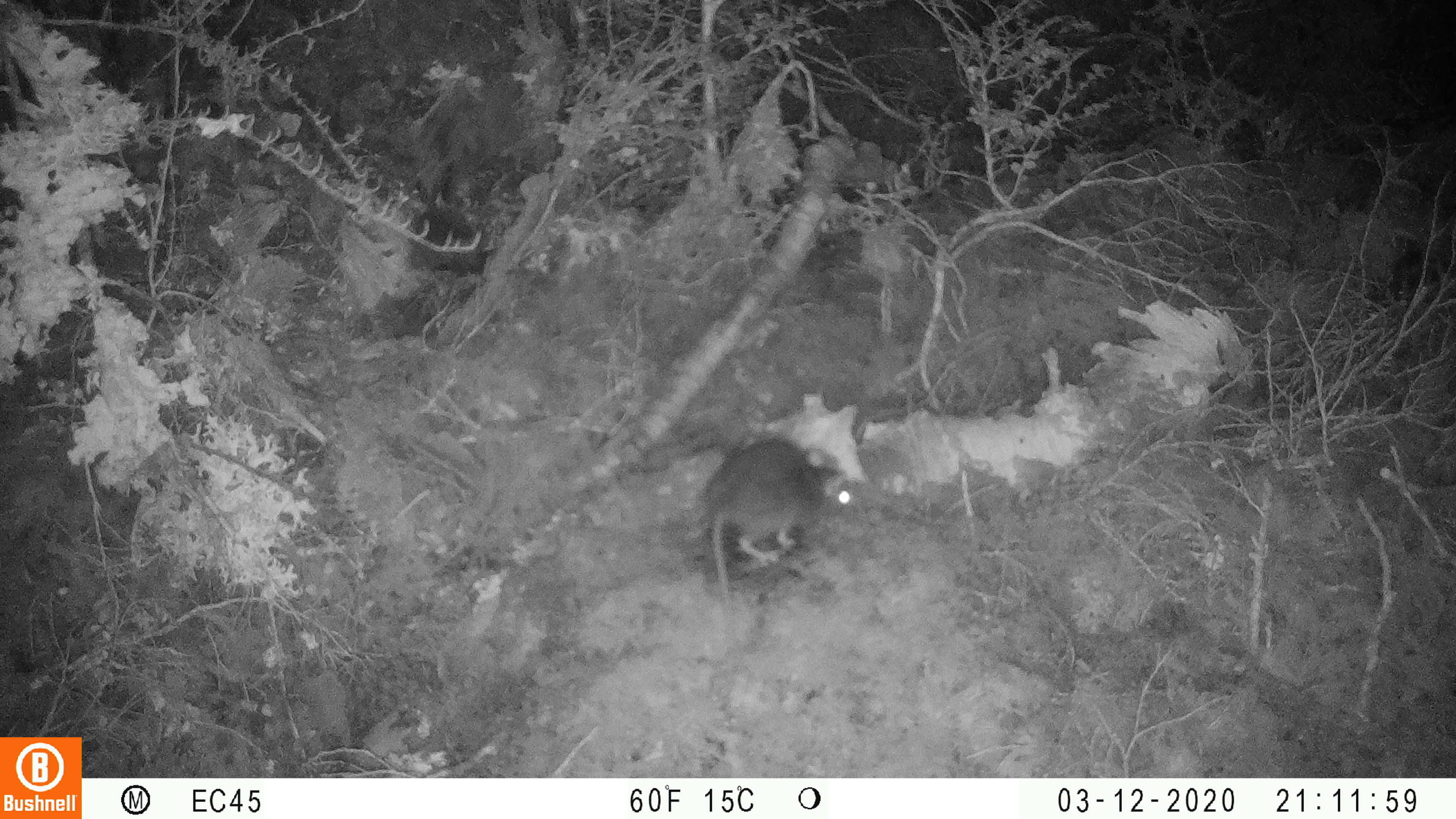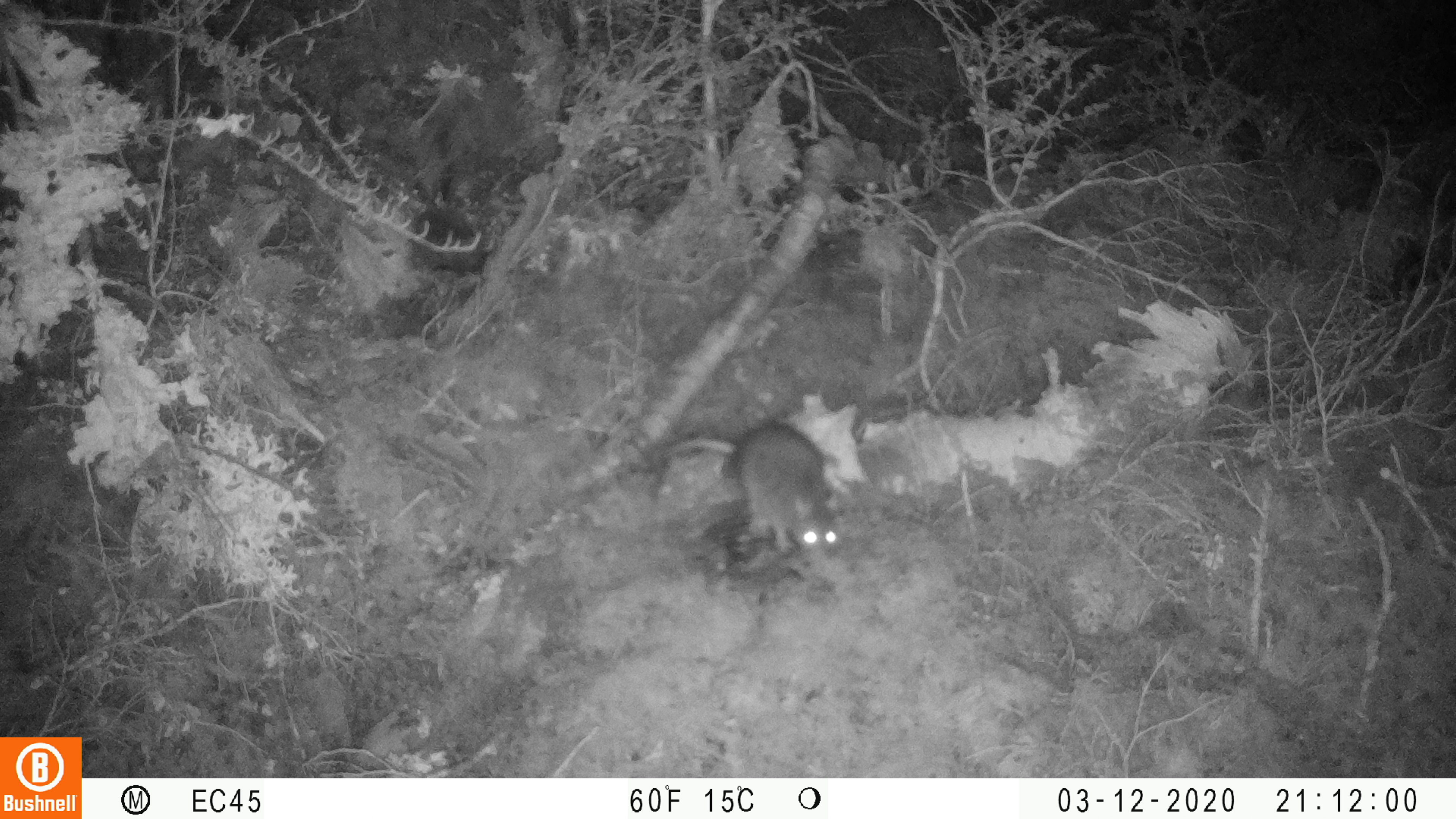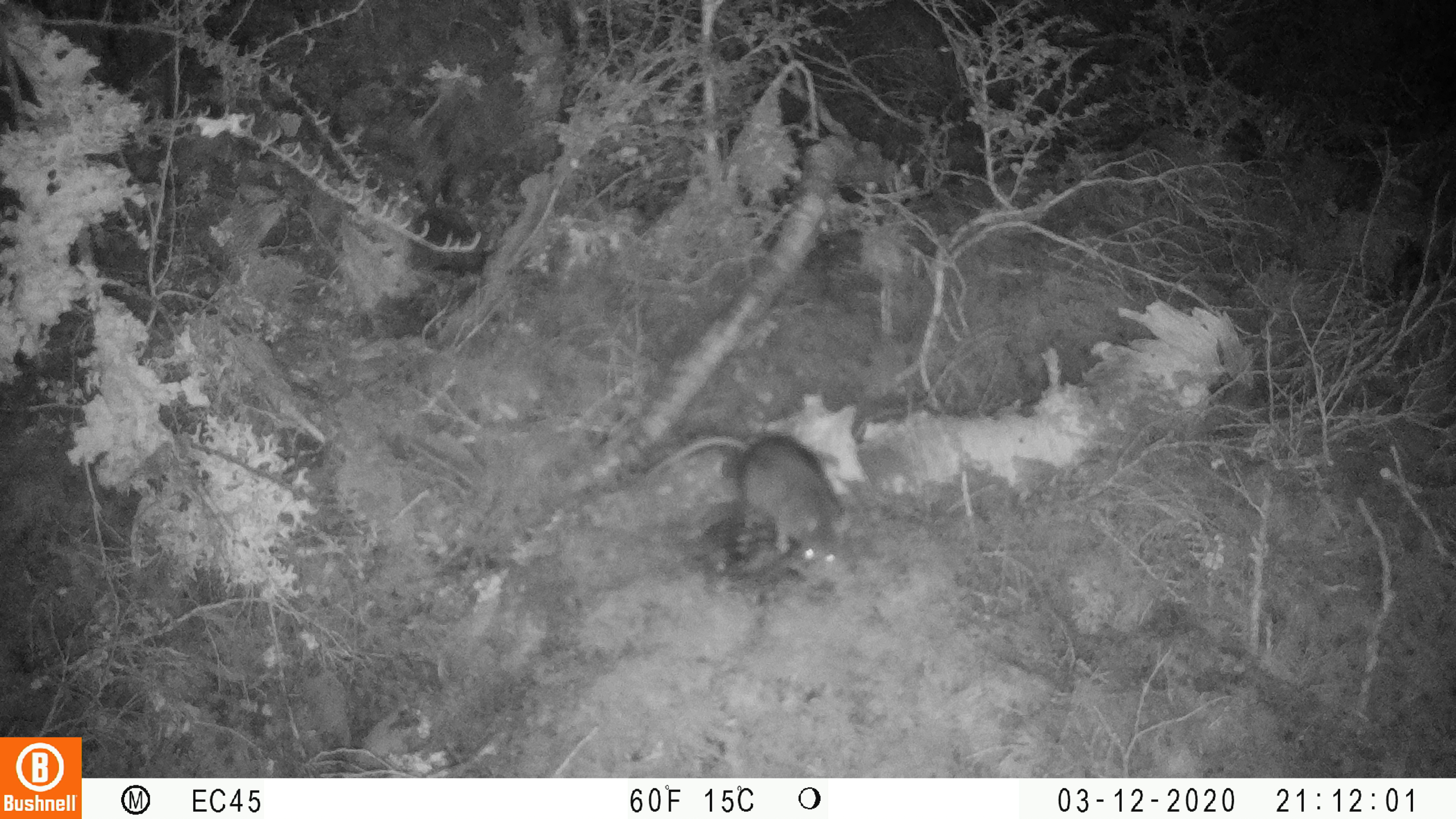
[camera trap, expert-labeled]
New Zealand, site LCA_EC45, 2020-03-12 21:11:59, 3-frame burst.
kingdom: Animalia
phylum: Chordata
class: Mammalia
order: Rodentia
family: Muridae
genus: Rattus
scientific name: Rattus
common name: rat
Rat (Rattus).